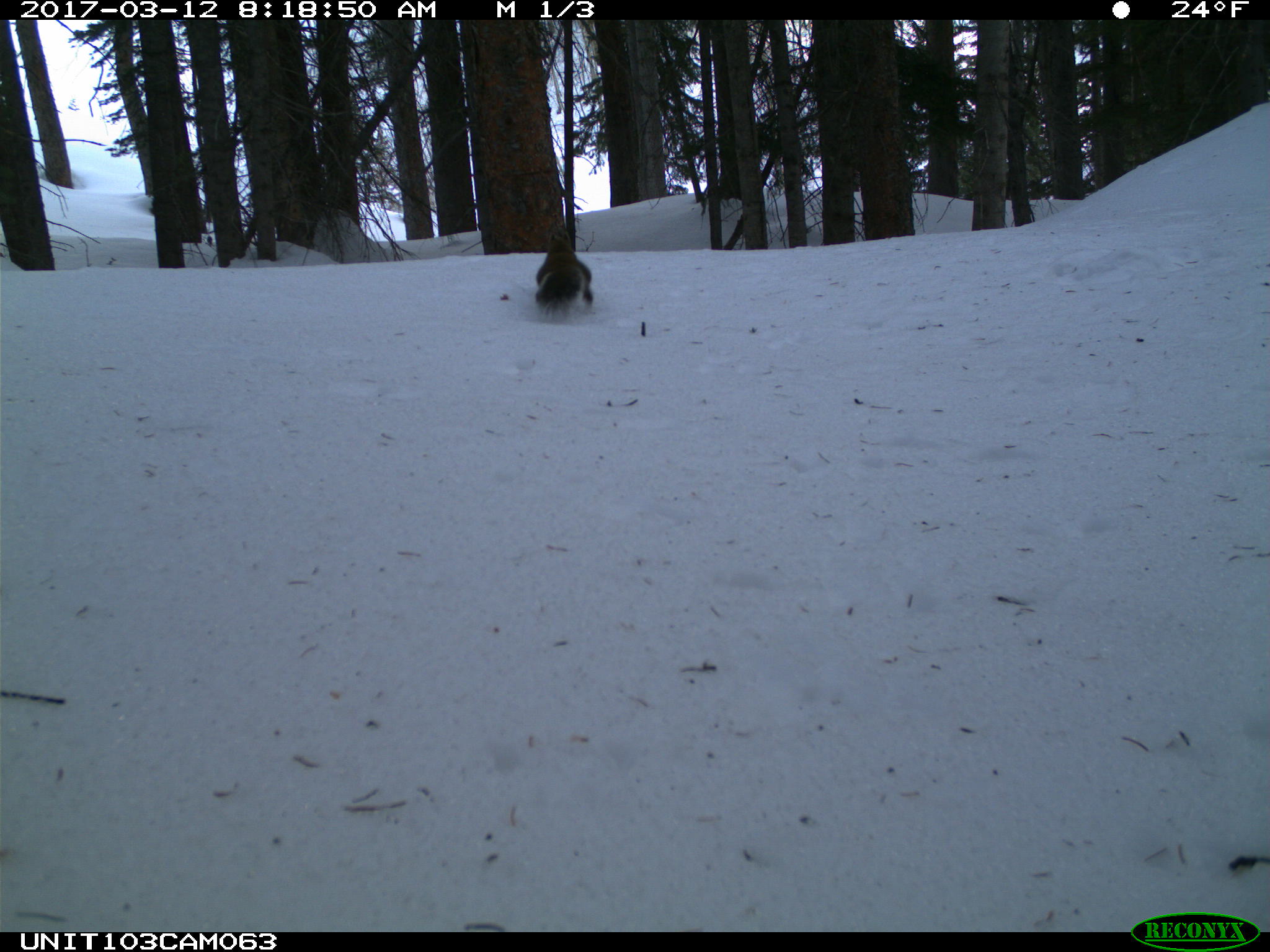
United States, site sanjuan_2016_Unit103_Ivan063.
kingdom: Animalia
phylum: Chordata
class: Mammalia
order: Rodentia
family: Sciuridae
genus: Tamiasciurus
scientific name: Tamiasciurus hudsonicus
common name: american red squirrel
Tamiasciurus hudsonicus (american red squirrel).